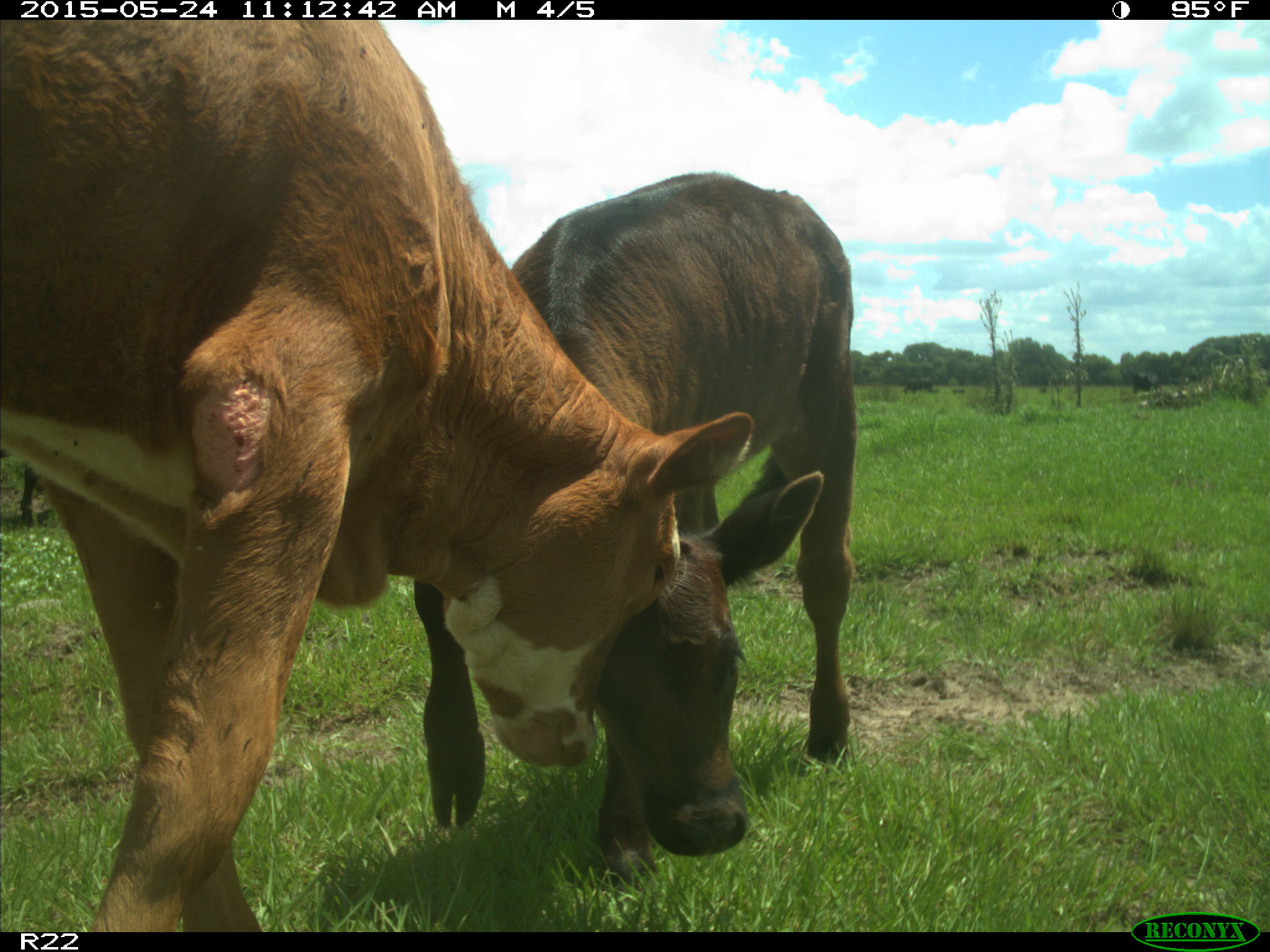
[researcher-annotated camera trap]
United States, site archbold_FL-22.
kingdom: Animalia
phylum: Chordata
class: Mammalia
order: Artiodactyla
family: Bovidae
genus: Bos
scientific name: Bos taurus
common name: domestic cow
Bos taurus (domestic cow).